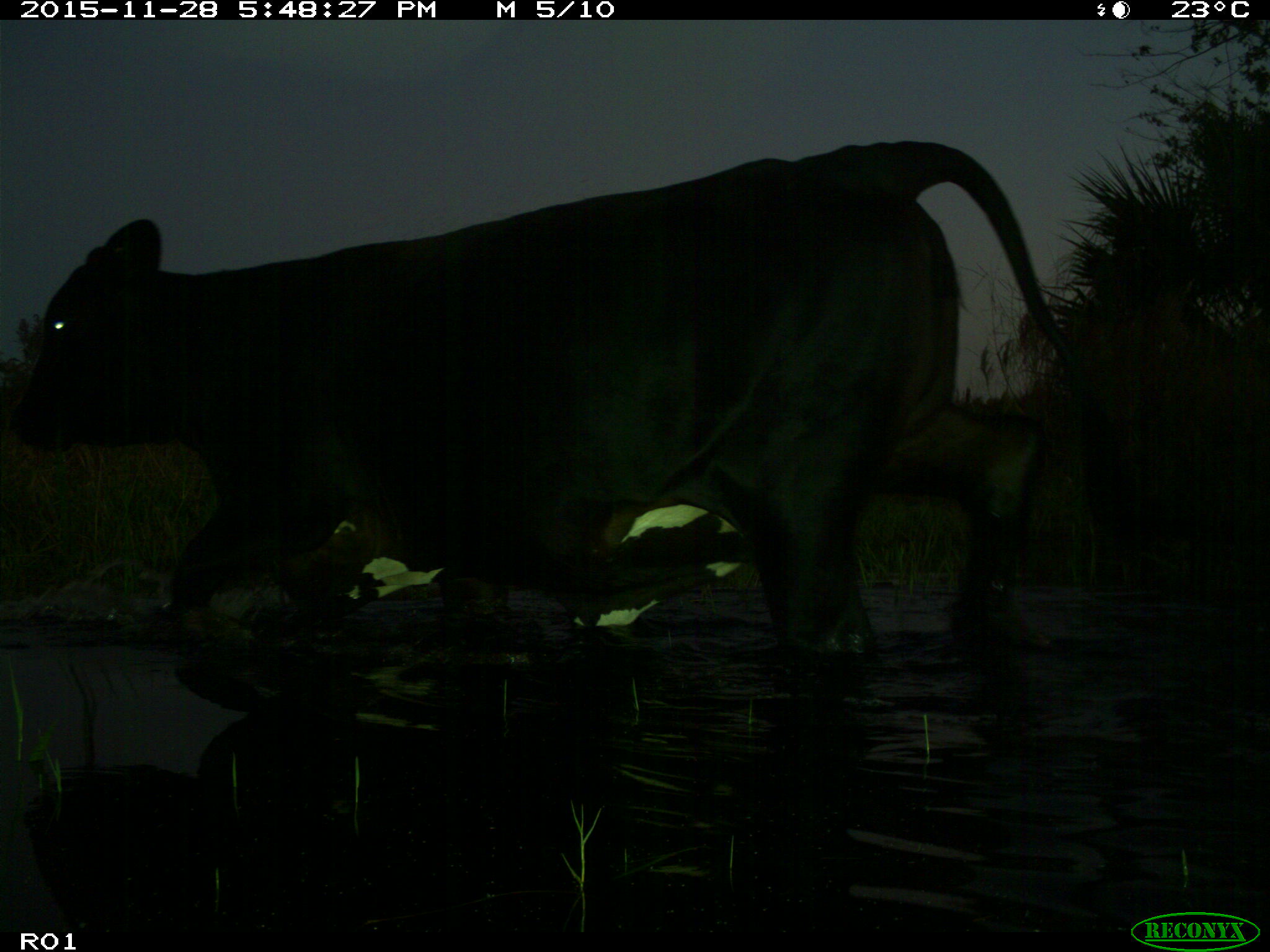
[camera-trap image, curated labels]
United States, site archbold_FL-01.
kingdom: Animalia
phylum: Chordata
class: Mammalia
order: Artiodactyla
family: Bovidae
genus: Bos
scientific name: Bos taurus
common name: domestic cow